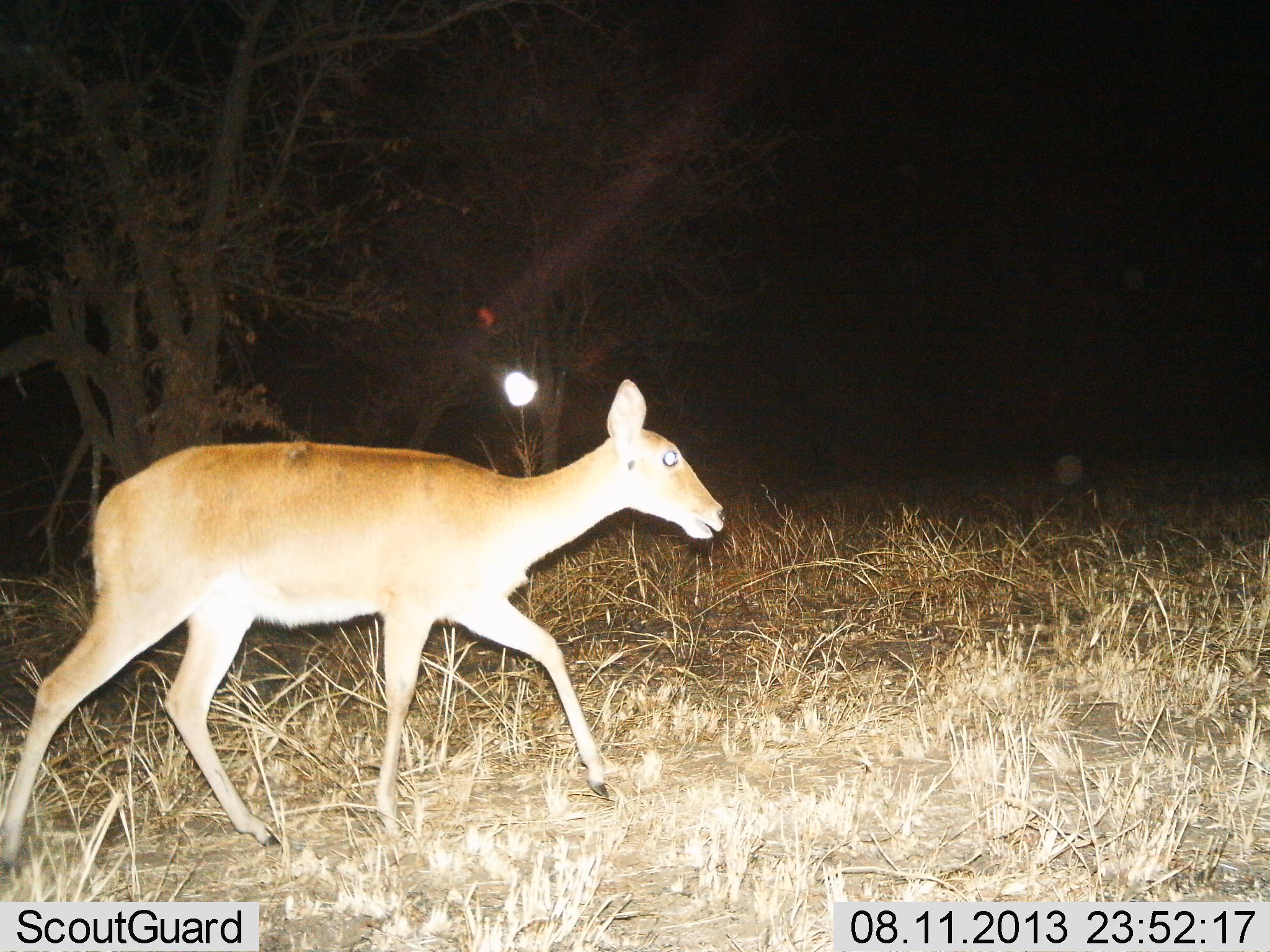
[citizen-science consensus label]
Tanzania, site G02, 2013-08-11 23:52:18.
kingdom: Animalia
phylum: Chordata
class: Mammalia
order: Artiodactyla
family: Bovidae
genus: Redunca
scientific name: Redunca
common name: reedbuck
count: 1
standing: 6%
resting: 0%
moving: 94%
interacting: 0%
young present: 0%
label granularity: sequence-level